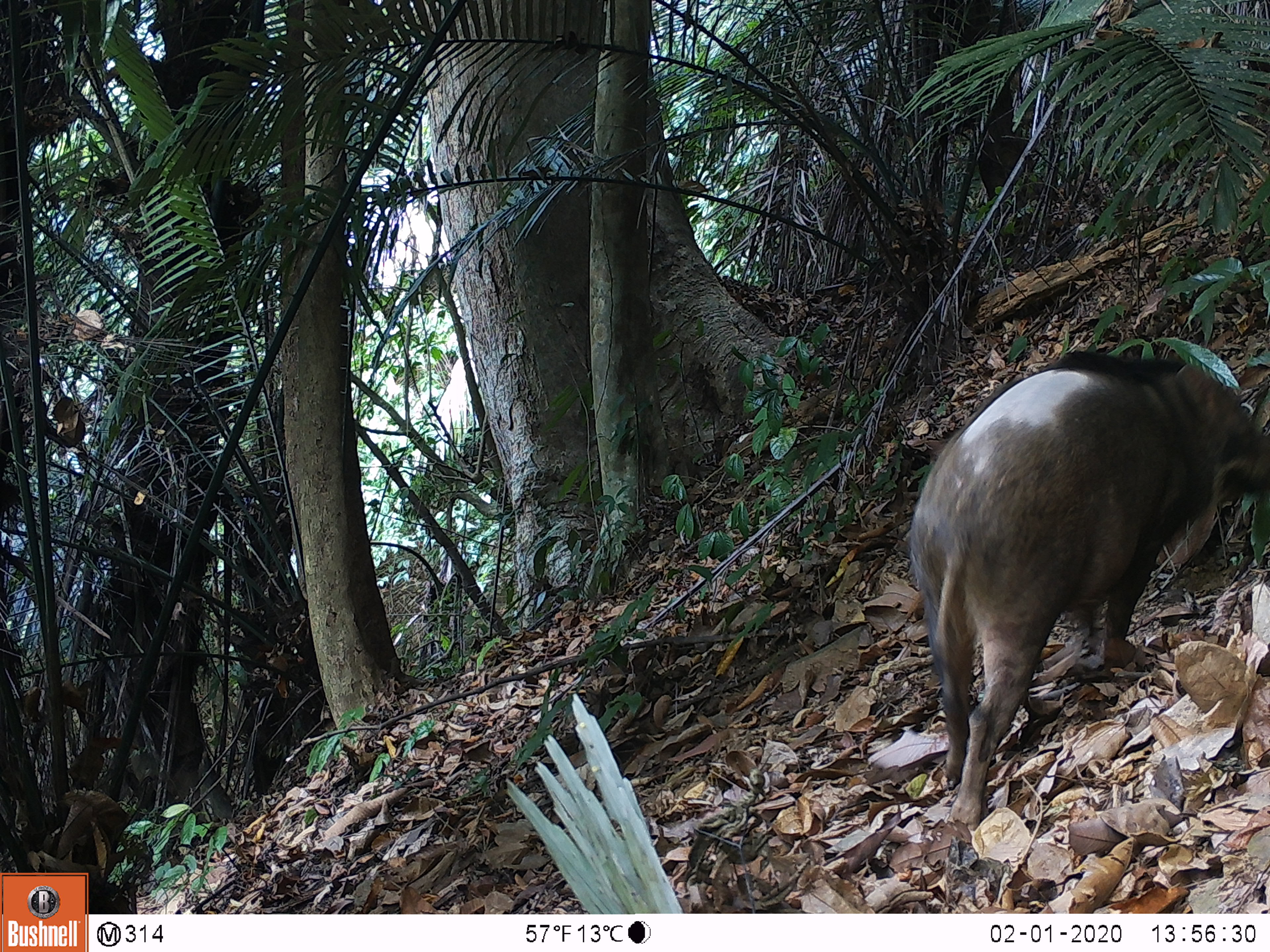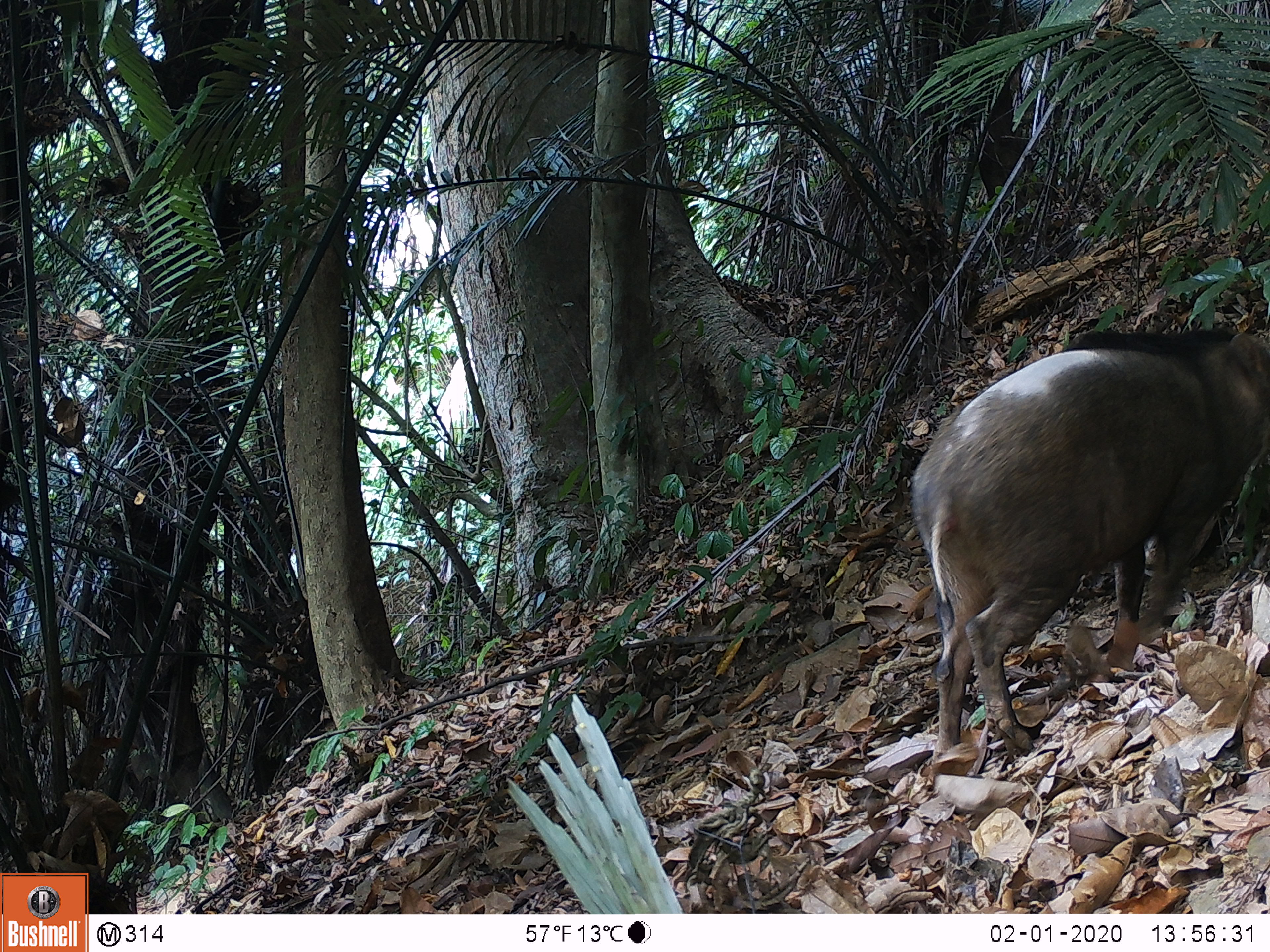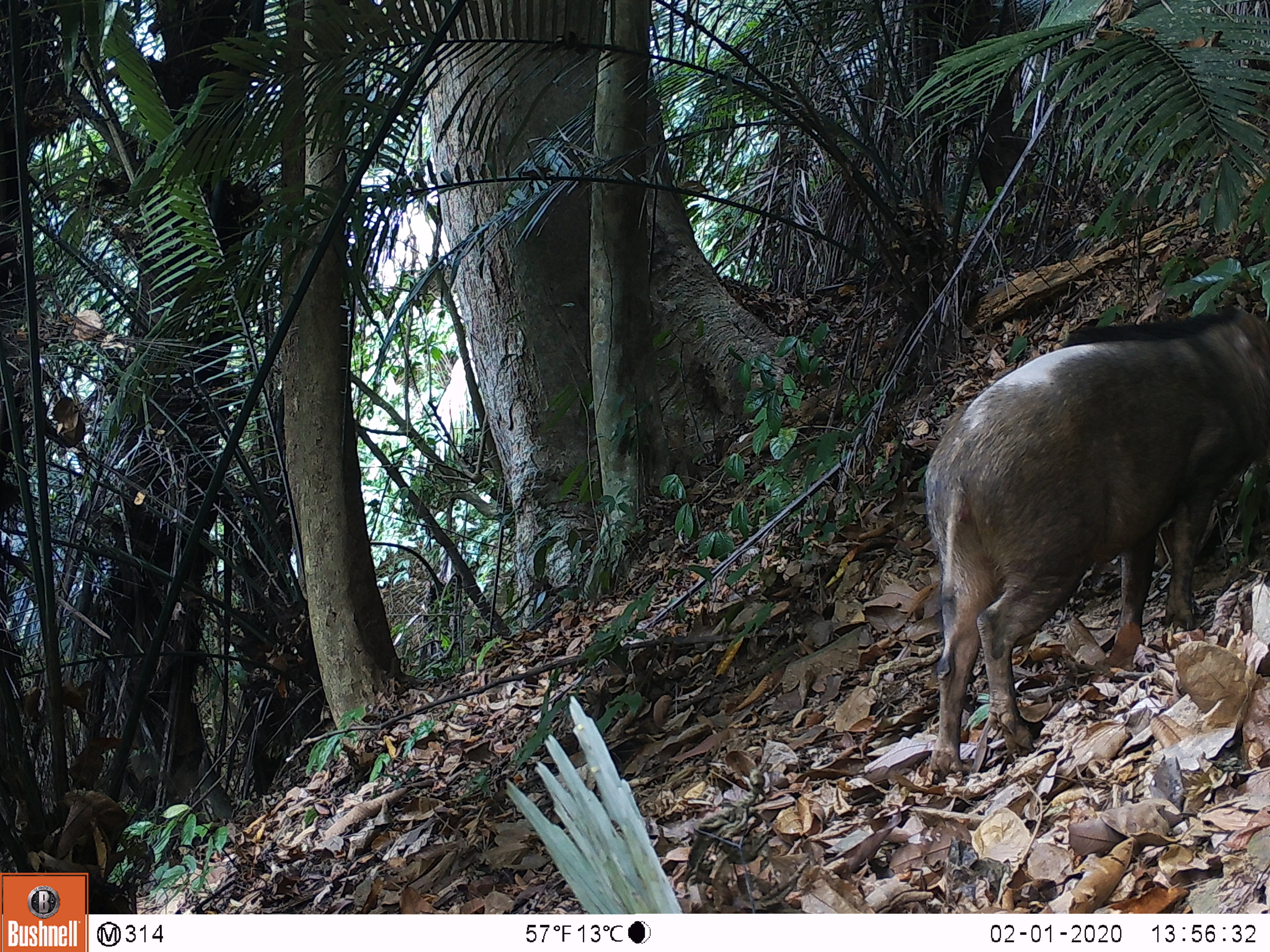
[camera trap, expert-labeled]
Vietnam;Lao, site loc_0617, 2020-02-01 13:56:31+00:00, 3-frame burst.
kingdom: Animalia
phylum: Chordata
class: Mammalia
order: Artiodactyla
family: Suidae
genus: Sus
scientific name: Sus scrofa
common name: eurasian wild pig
Eurasian wild pig (Sus scrofa). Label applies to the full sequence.